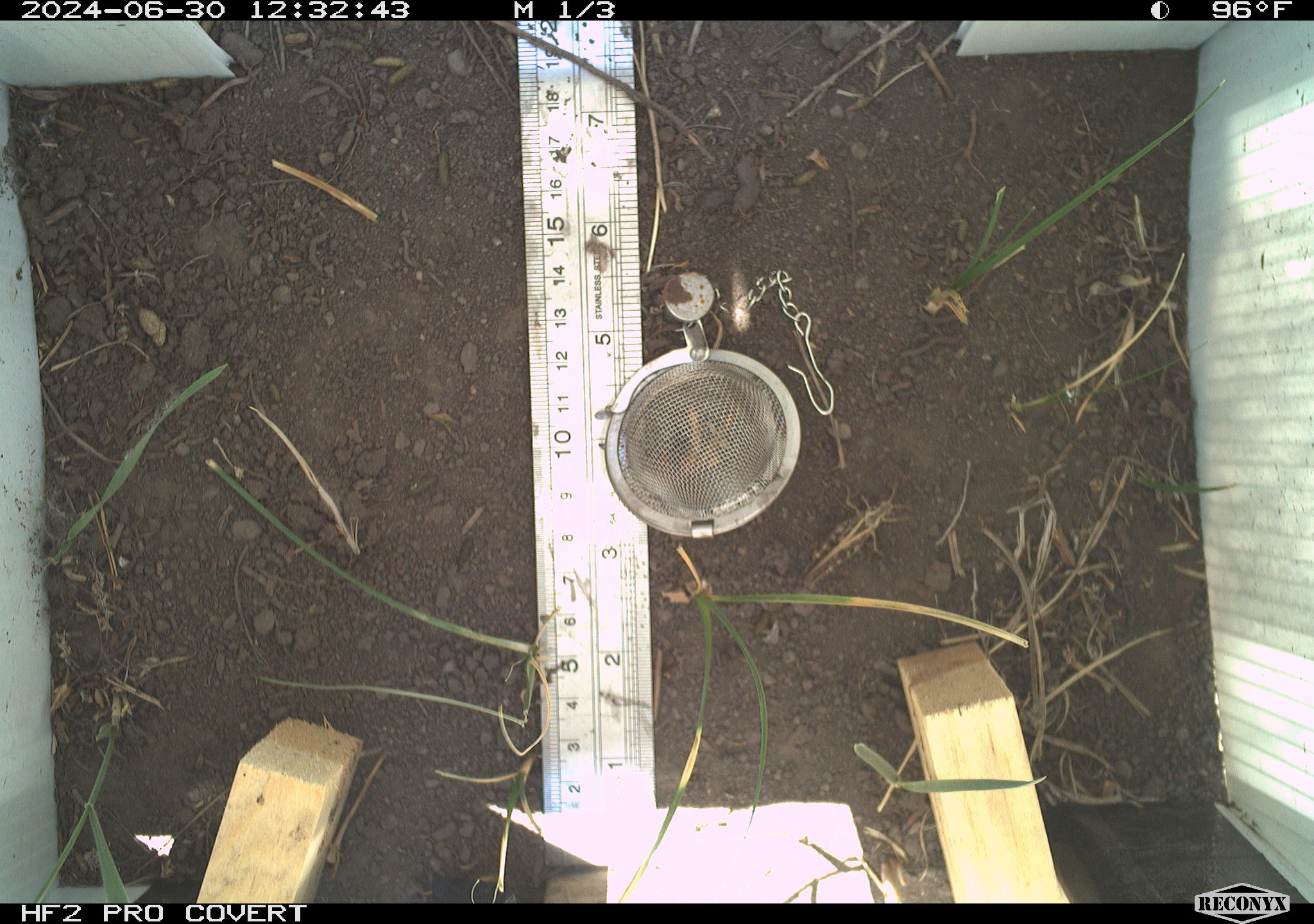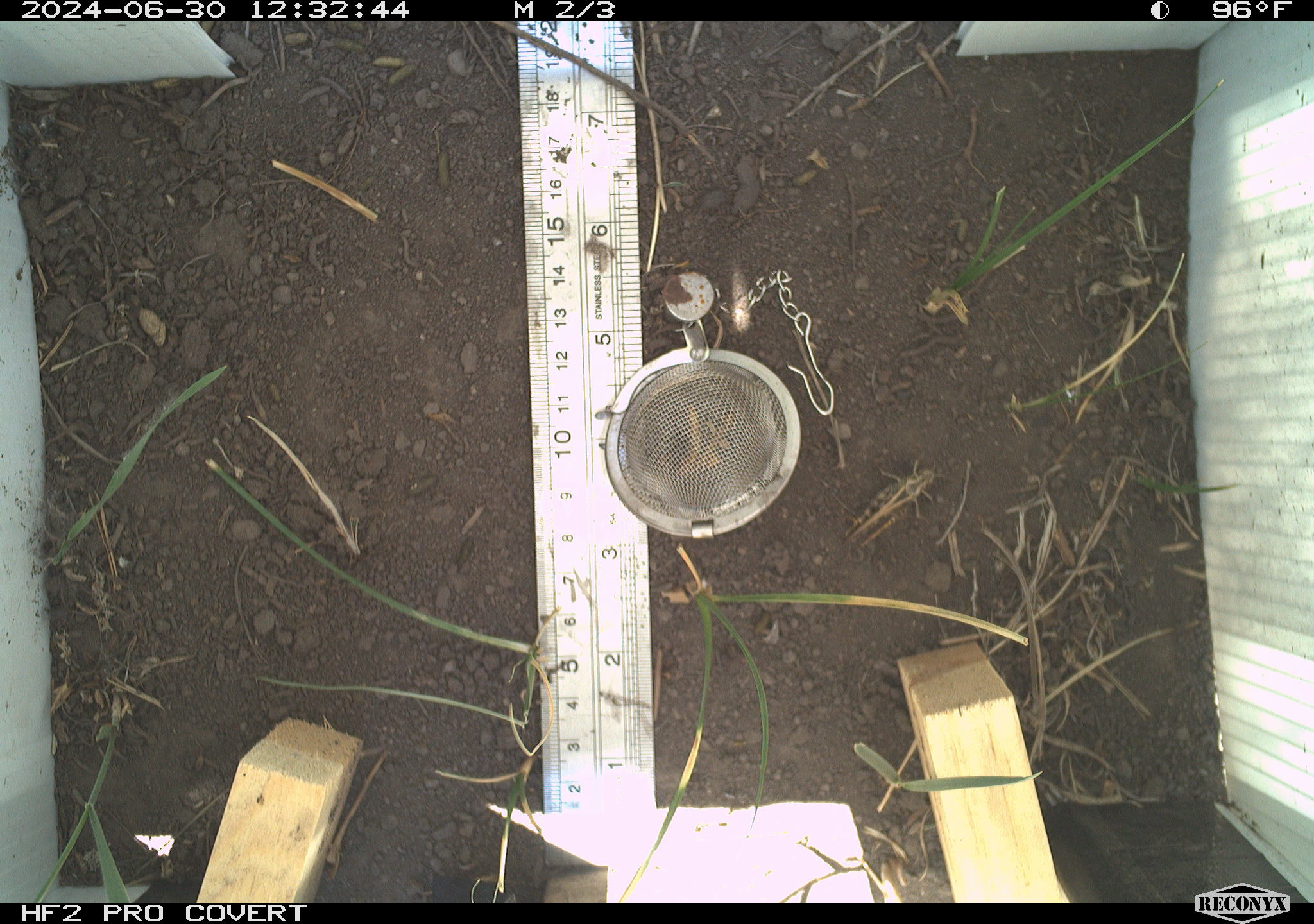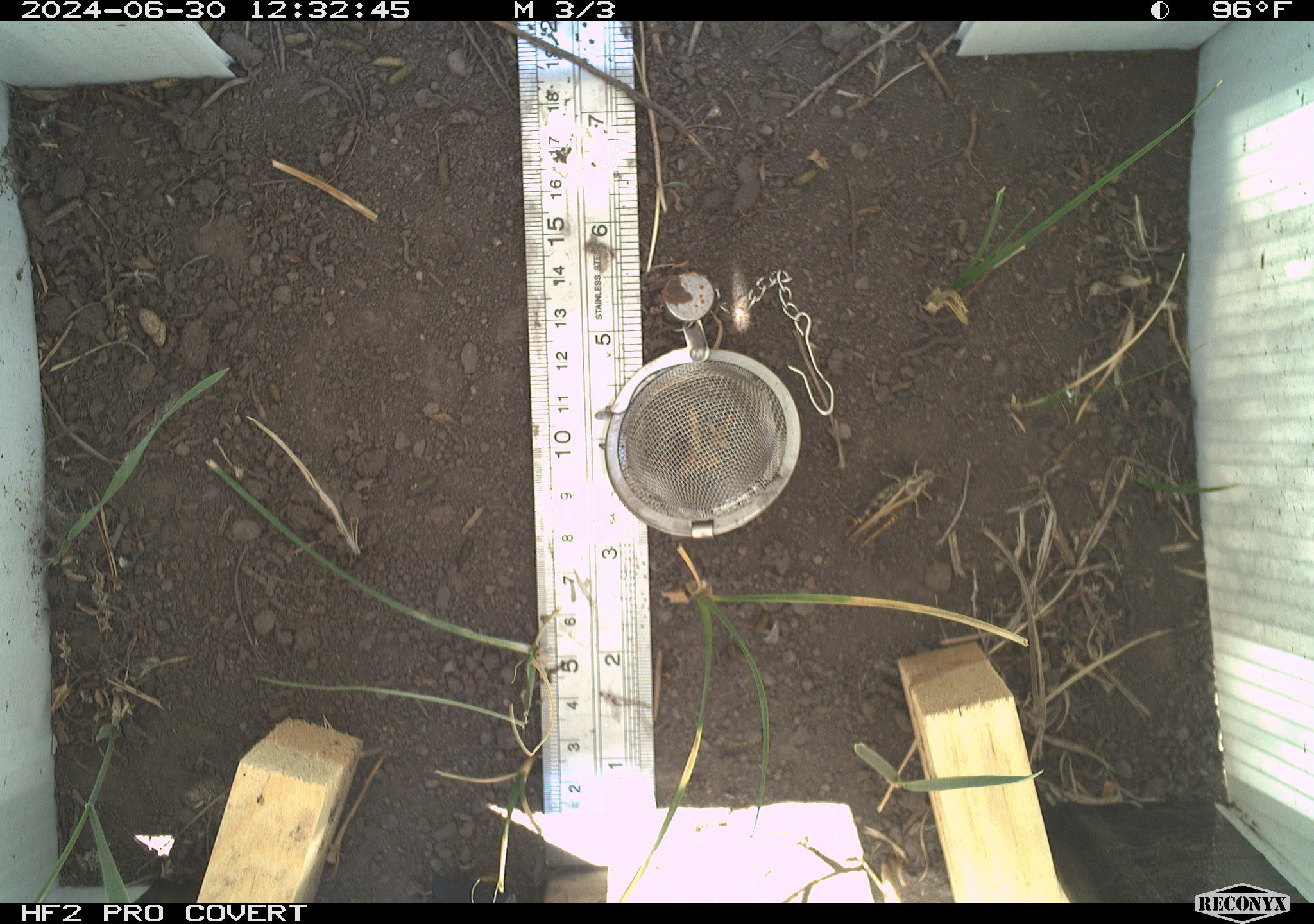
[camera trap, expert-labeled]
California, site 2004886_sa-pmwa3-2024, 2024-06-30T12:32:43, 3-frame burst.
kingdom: Animalia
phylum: Arthropoda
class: Insecta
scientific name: Insecta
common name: insect